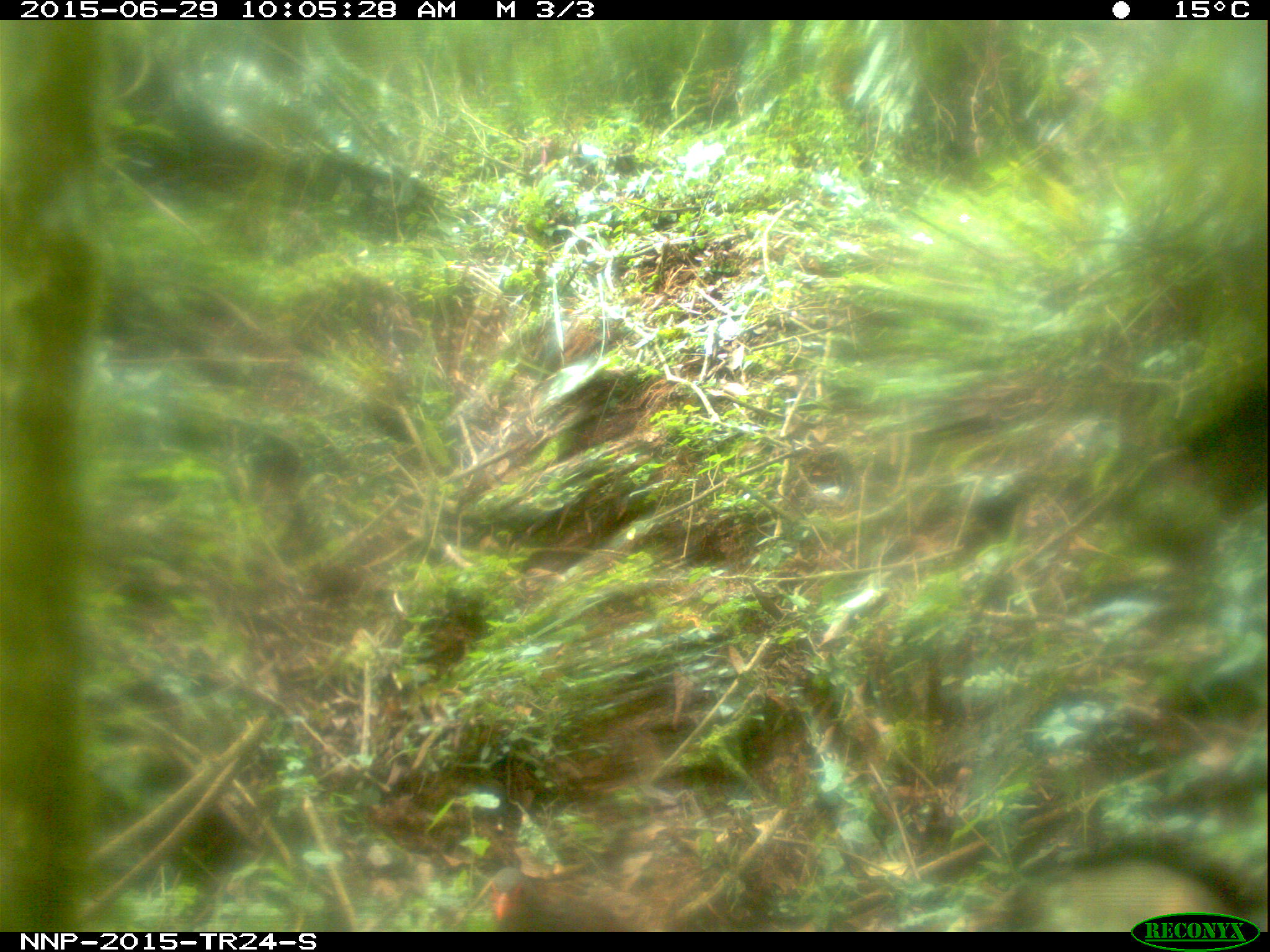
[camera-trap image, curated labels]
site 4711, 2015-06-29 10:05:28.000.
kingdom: Animalia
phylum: Chordata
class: Aves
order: Galliformes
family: Phasianidae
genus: Pternistis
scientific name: Pternistis nobilis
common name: handsome francolin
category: francolinus nobilis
Francolinus nobilis (handsome francolin) (Pternistis nobilis), count 1.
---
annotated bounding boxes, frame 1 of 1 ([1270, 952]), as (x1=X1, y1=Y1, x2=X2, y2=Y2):
francolinus nobilis: (x1=488, y1=865, x2=634, y2=932)